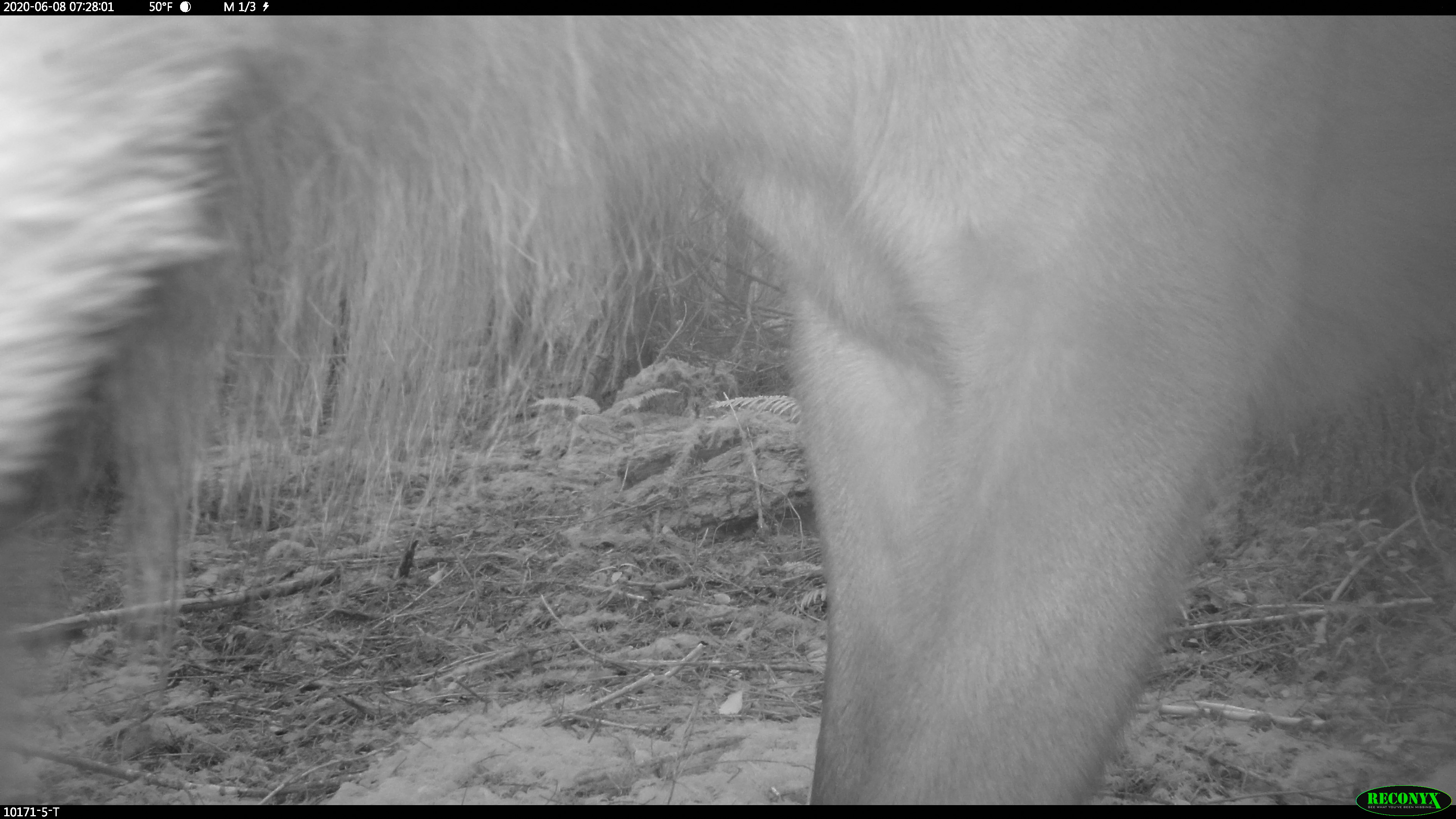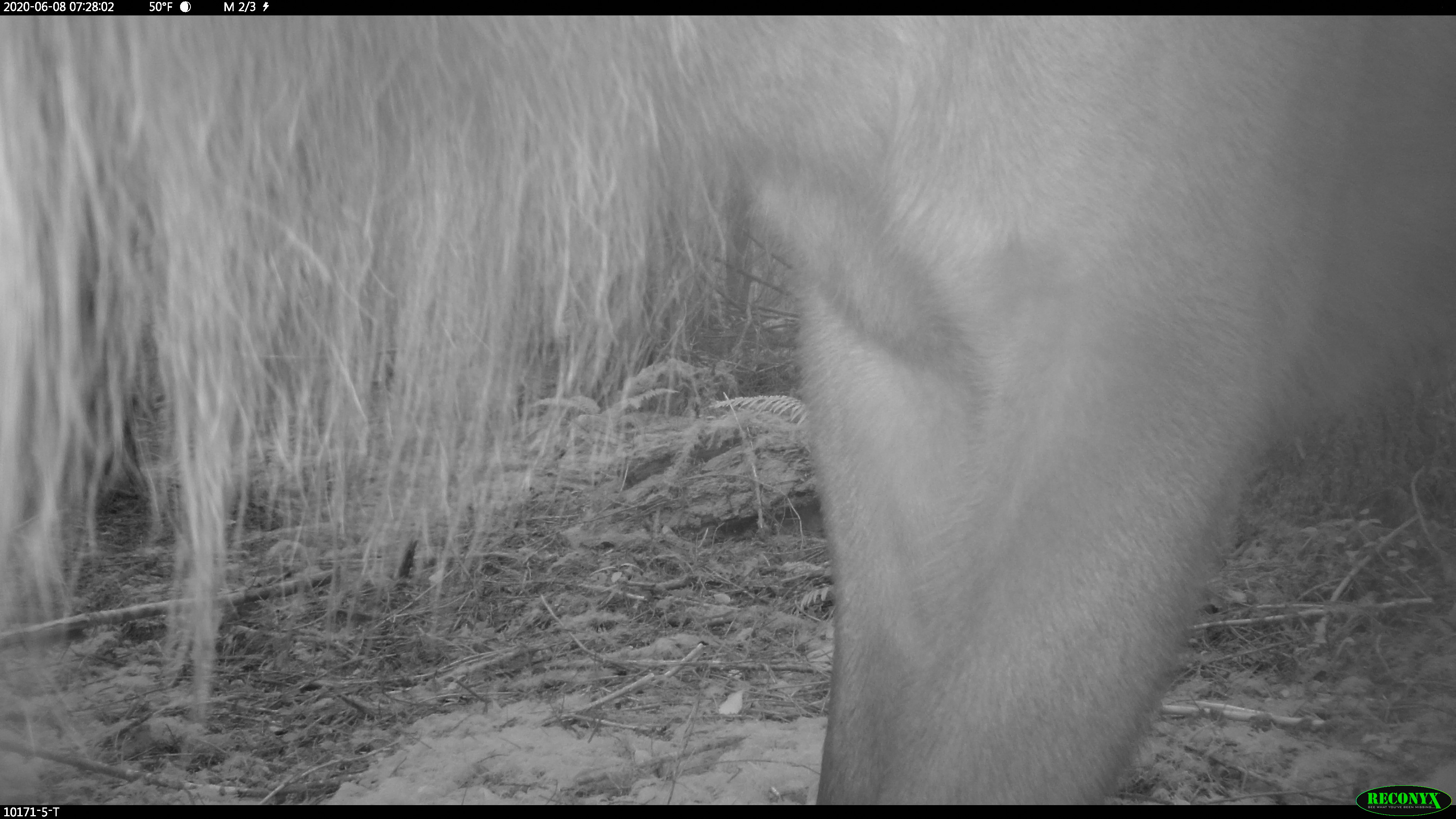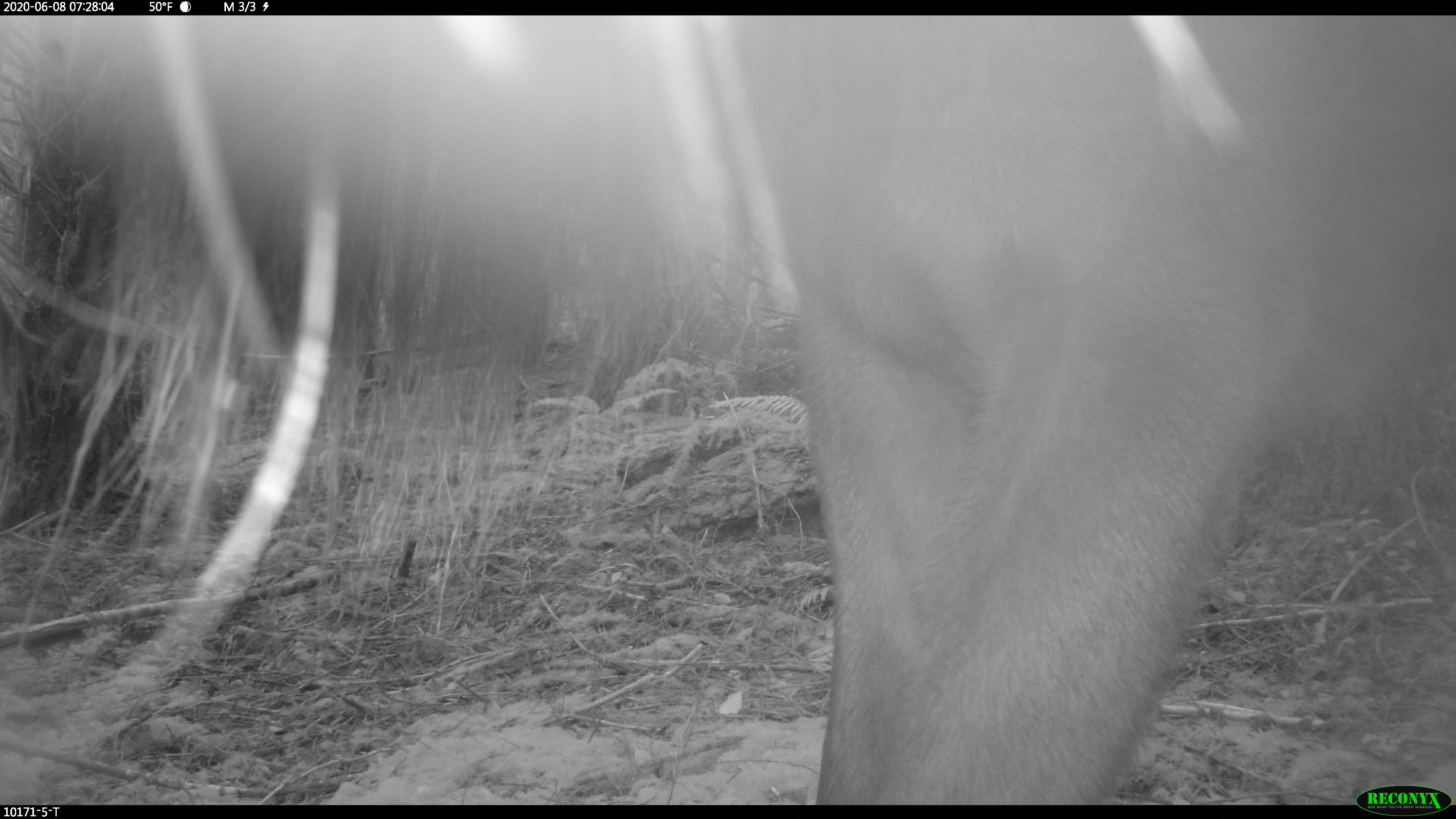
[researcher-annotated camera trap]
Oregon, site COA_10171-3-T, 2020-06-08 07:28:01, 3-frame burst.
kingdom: Animalia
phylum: Chordata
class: Mammalia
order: Artiodactyla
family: Cervidae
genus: Cervus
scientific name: Cervus canadensis roosevelti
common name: roosevelt elk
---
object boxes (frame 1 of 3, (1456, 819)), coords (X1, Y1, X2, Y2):
roosevelt elk: (0, 19, 1447, 778)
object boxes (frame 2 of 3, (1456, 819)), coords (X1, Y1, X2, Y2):
roosevelt elk: (0, 19, 1455, 780)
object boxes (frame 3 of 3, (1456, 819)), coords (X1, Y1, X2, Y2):
roosevelt elk: (0, 21, 1449, 780)